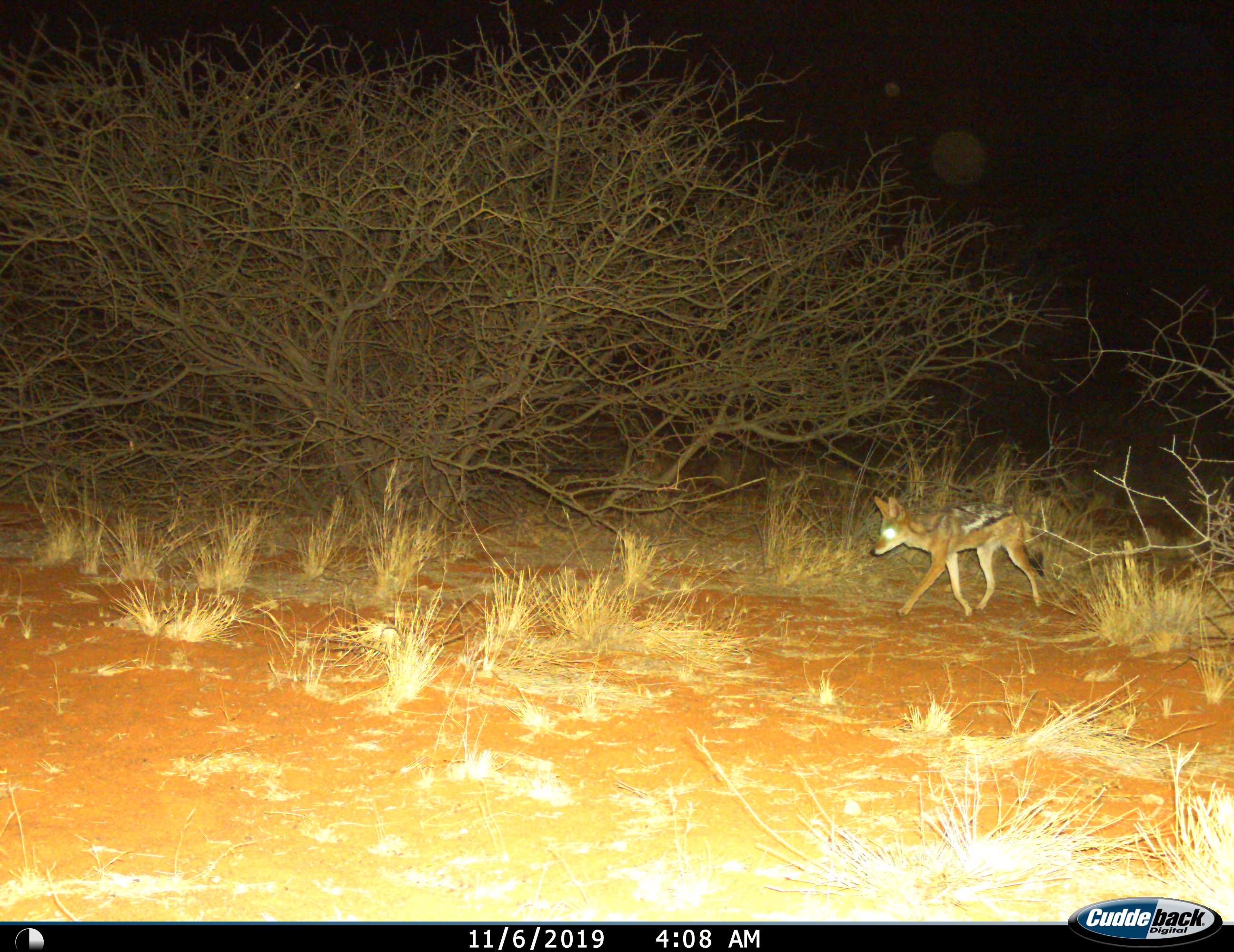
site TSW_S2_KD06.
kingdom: Animalia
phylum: Chordata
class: Mammalia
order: Carnivora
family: Canidae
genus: Lupulella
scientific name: Lupulella mesomelas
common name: black-backed jackal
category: jackalblackbacked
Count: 1.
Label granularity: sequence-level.